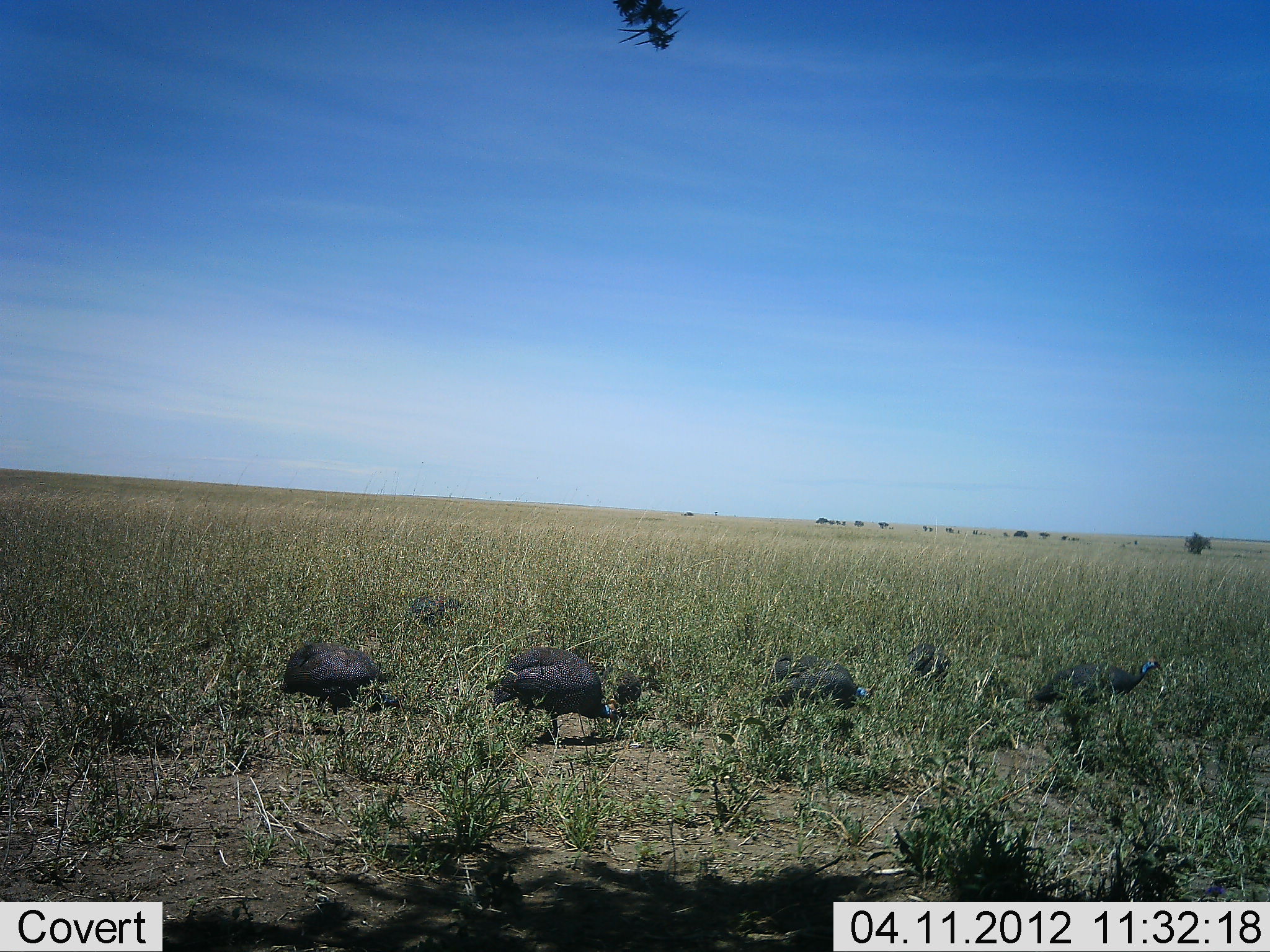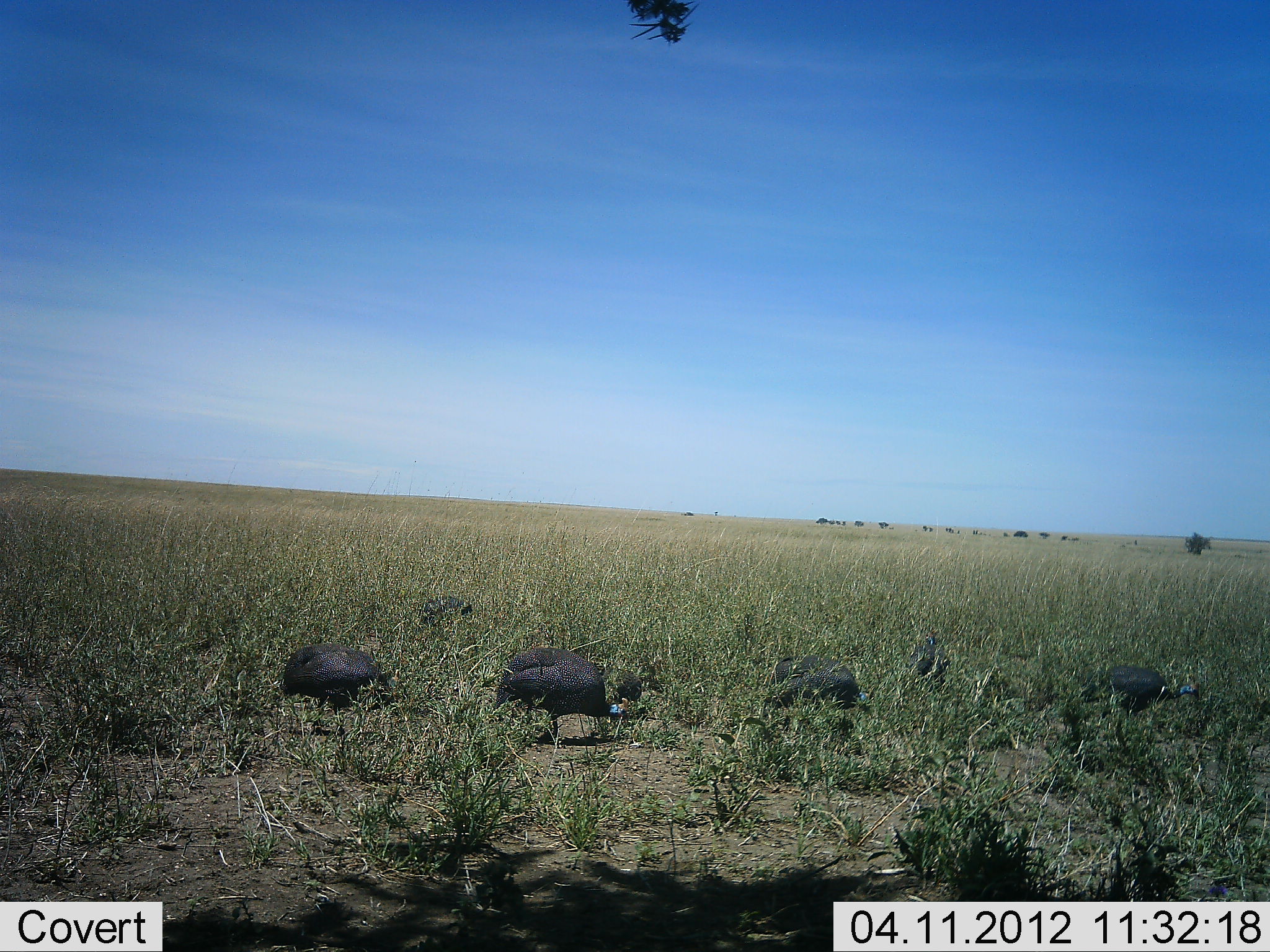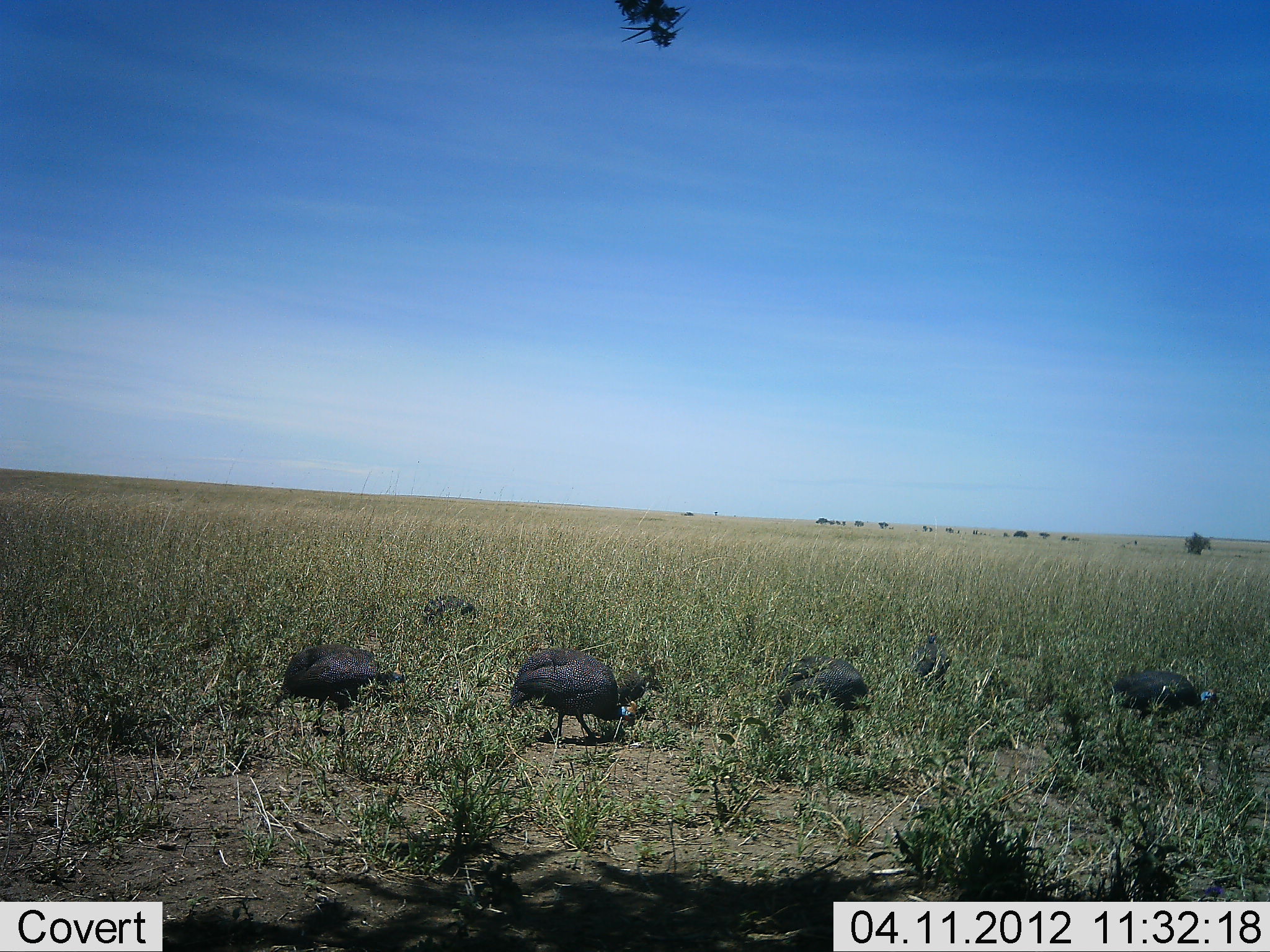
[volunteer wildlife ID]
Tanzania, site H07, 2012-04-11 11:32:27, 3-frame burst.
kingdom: Animalia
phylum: Chordata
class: Aves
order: Galliformes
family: Numididae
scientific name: Numididae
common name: guinea fowl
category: guineafowl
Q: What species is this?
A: Guineafowl (guinea fowl) (Numididae).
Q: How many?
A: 6.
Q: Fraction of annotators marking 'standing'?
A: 15%.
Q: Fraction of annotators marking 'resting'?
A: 0%.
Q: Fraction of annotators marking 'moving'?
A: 30%.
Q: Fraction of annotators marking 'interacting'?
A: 0%.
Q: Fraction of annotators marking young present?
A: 5%.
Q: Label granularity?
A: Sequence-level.